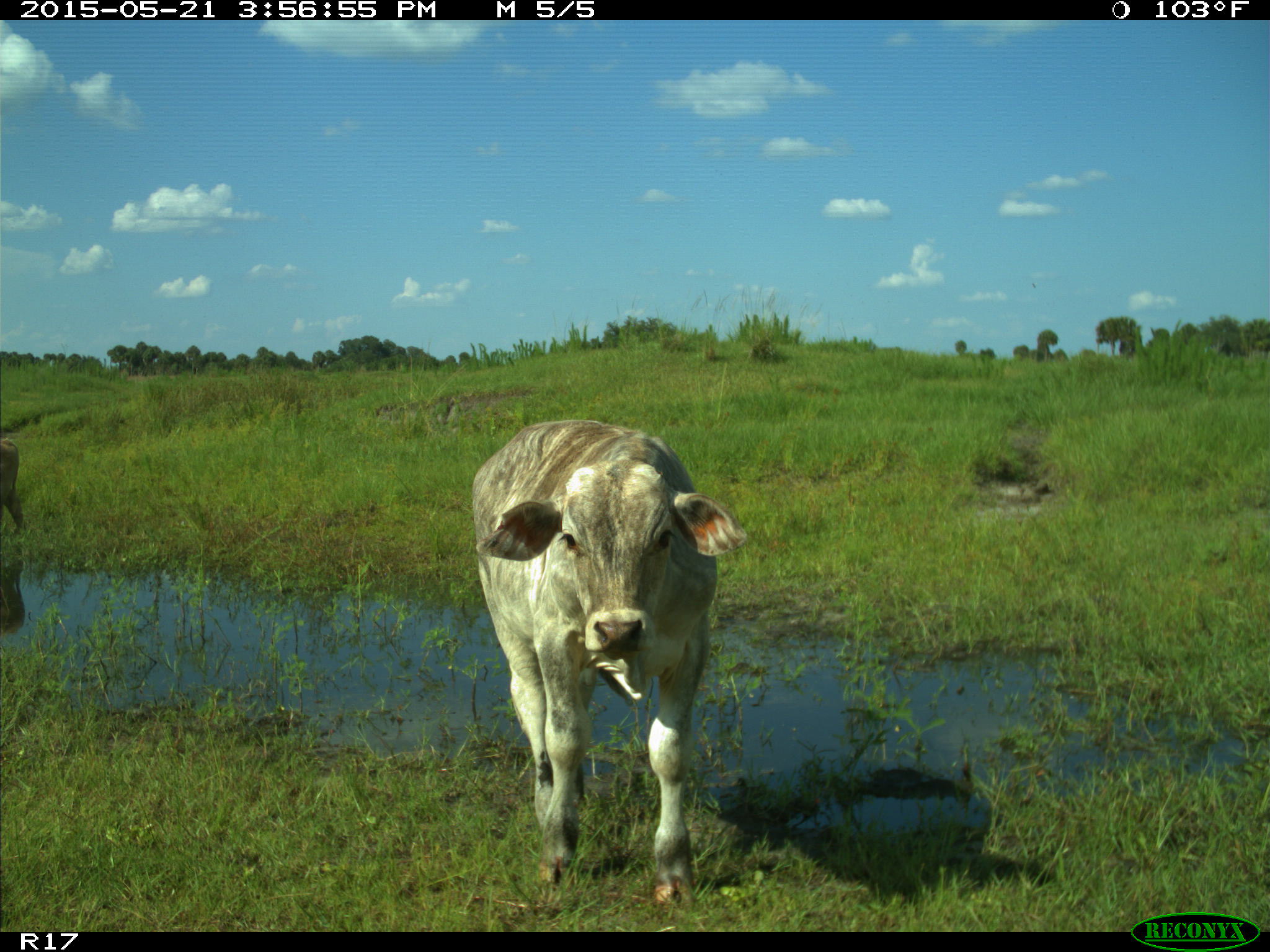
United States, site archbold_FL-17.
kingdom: Animalia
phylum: Chordata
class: Mammalia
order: Artiodactyla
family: Bovidae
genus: Bos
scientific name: Bos taurus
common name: domestic cow